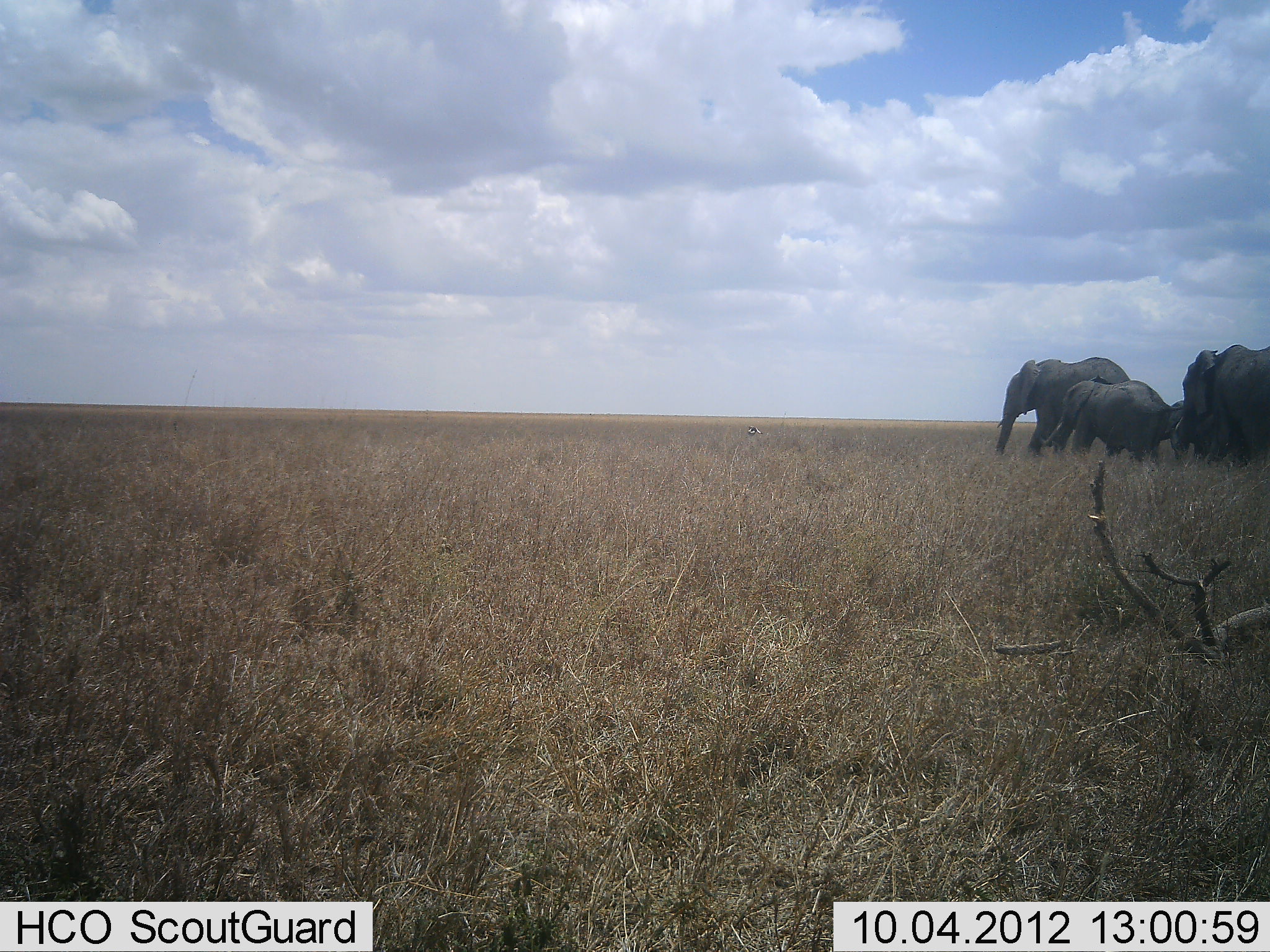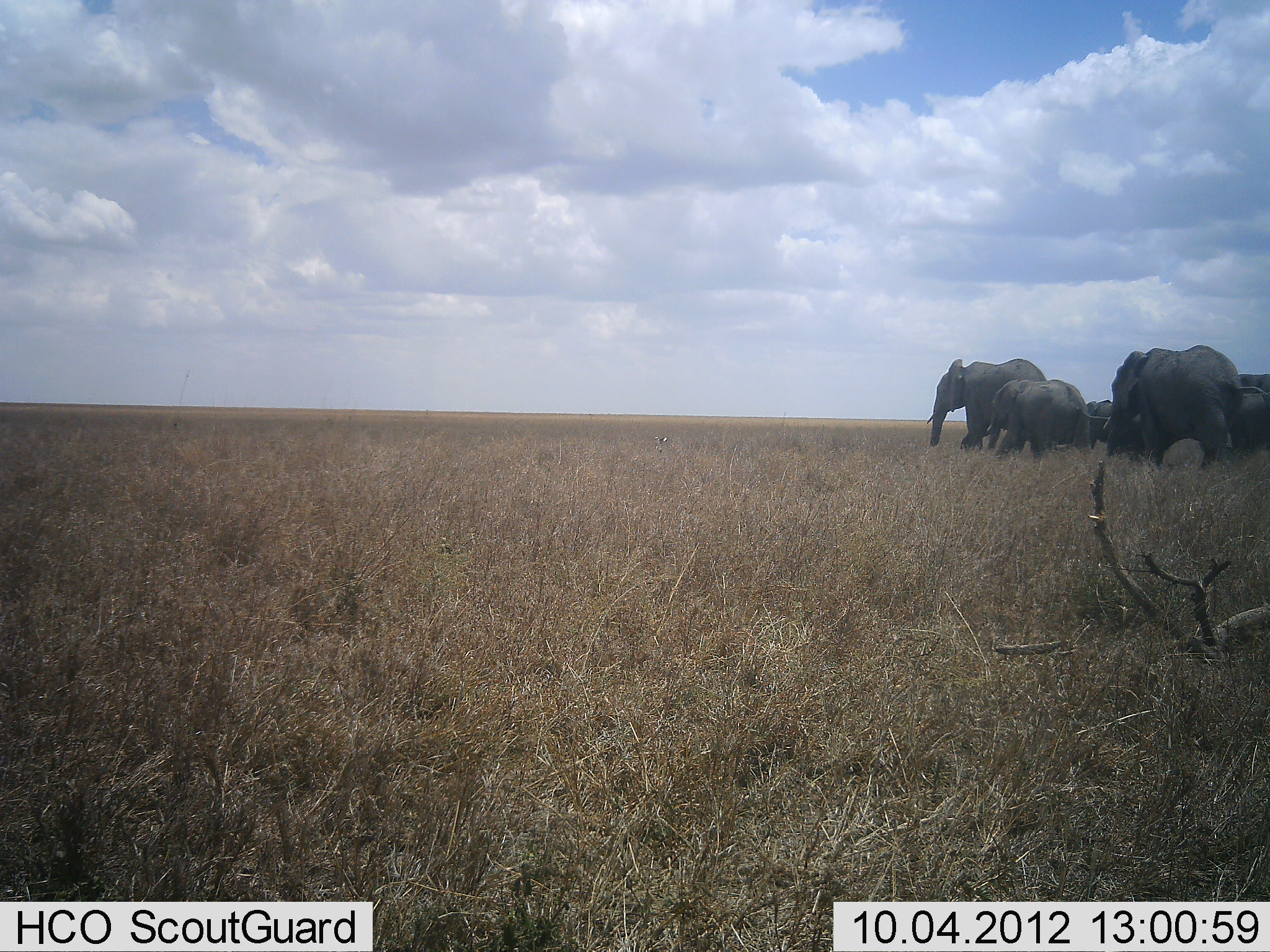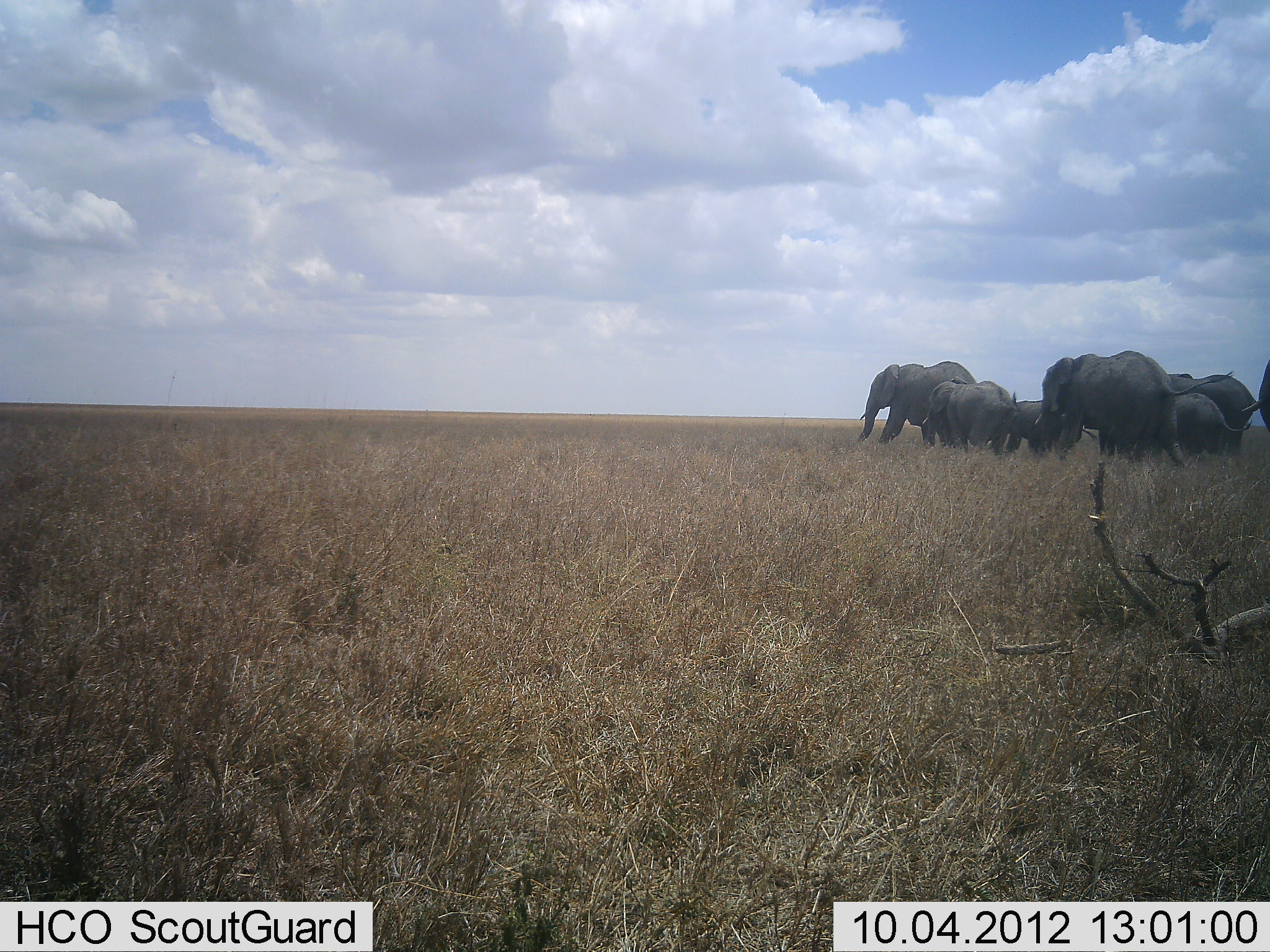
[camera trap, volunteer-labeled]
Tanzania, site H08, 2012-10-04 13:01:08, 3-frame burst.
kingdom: Animalia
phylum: Chordata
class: Mammalia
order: Proboscidea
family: Elephantidae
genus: Loxodonta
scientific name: Loxodonta africana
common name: african bush elephant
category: elephant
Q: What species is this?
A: Elephant (african bush elephant) (Loxodonta africana).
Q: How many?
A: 7.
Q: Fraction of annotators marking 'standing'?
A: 0%.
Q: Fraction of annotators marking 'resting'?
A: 0%.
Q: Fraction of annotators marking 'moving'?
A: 100%.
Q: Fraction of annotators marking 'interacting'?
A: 0%.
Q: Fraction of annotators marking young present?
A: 80%.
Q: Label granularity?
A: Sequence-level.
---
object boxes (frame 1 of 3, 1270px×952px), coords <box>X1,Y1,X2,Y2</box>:
animal: <box>996,356,1131,456</box>; <box>1040,375,1184,467</box>; <box>1182,344,1270,467</box>; <box>1161,399,1252,468</box>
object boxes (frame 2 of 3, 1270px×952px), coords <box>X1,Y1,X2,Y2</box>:
animal: <box>1102,344,1270,471</box>; <box>926,358,1047,448</box>; <box>987,379,1090,459</box>; <box>1217,374,1270,462</box>; <box>1085,399,1150,463</box>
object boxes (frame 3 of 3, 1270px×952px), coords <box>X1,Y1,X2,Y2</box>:
animal: <box>1035,349,1188,467</box>; <box>858,361,978,444</box>; <box>921,376,1019,459</box>; <box>1168,370,1258,452</box>; <box>1005,392,1098,457</box>; <box>1175,392,1252,455</box>; <box>1241,358,1270,437</box>